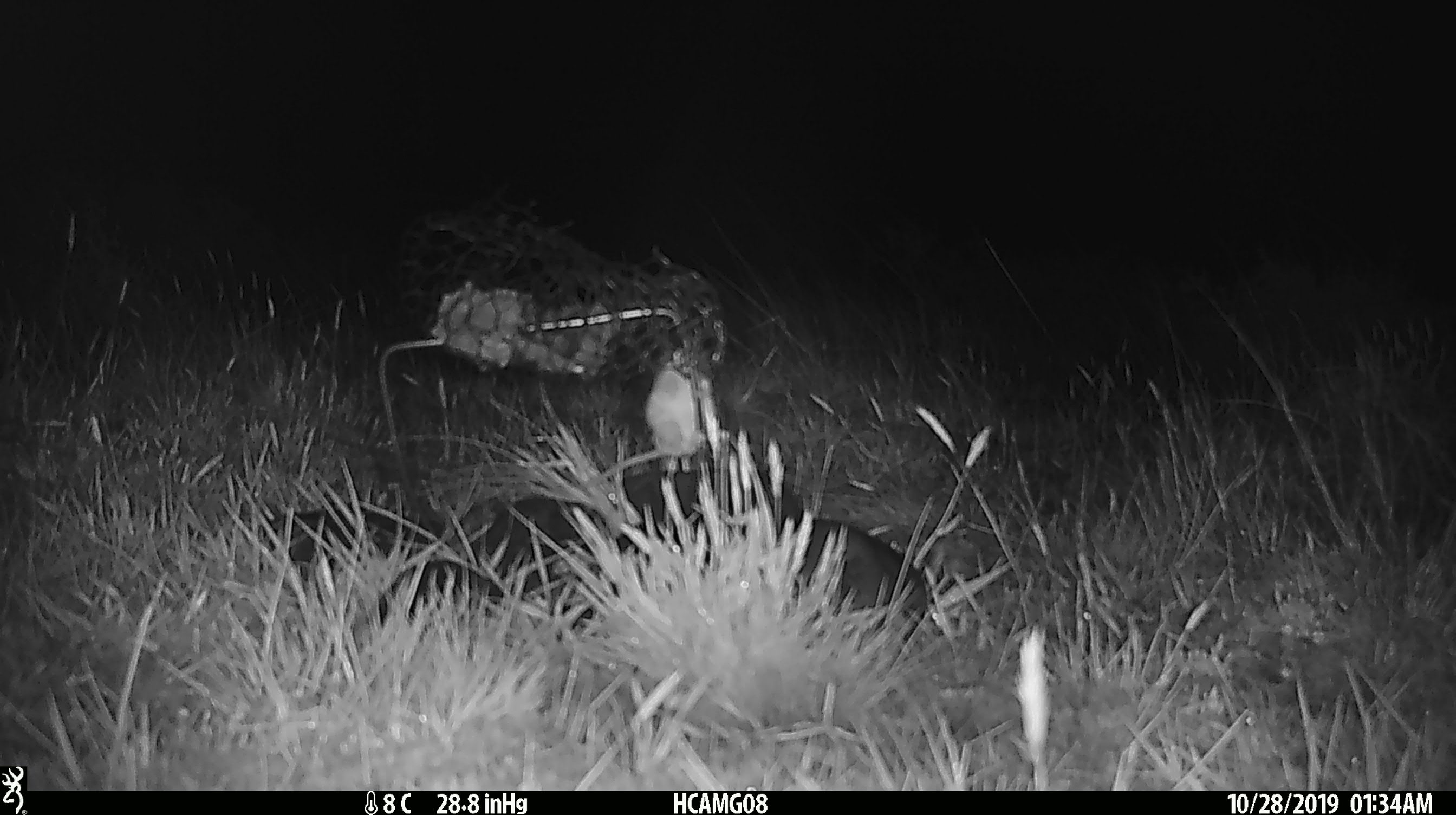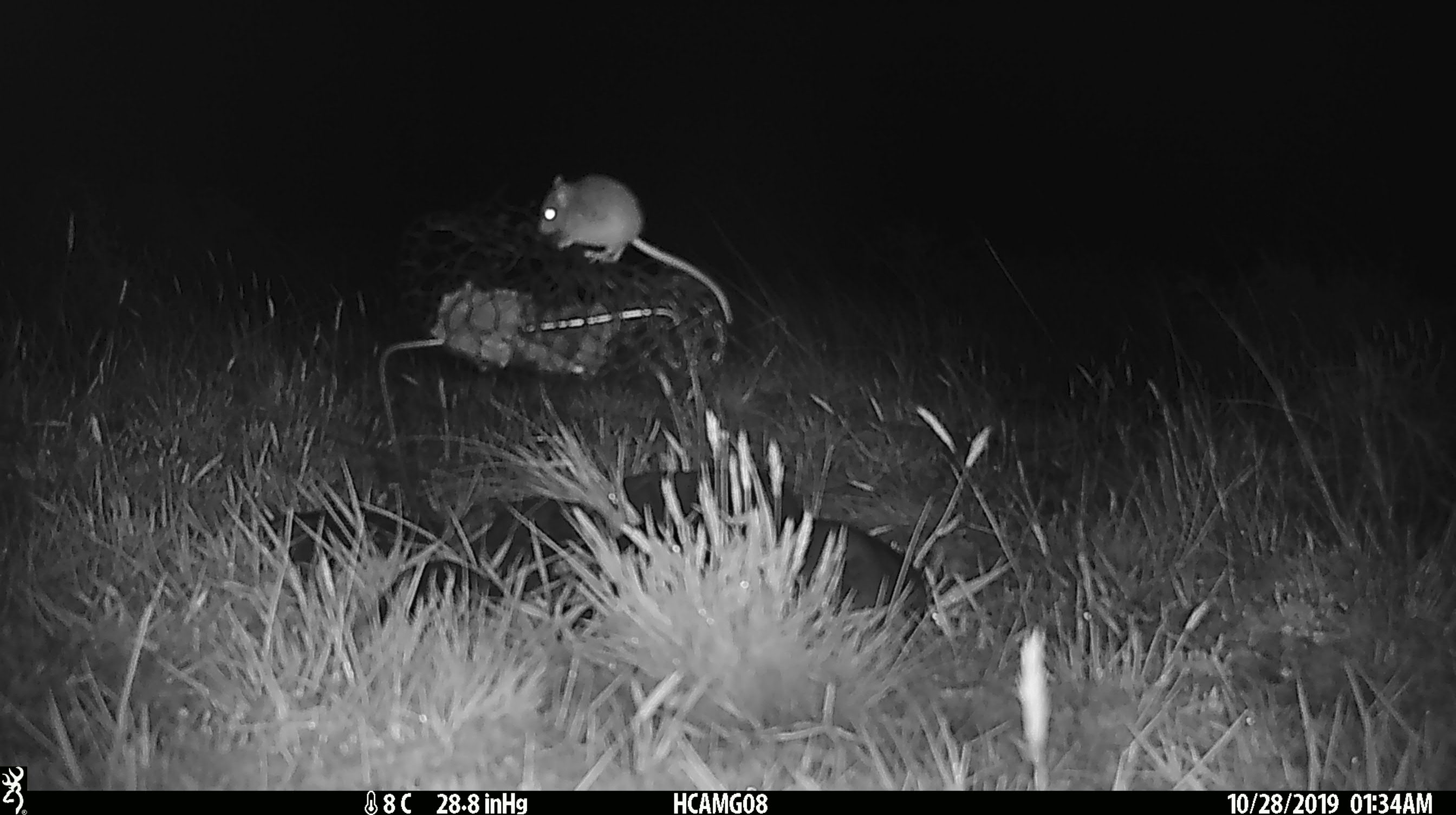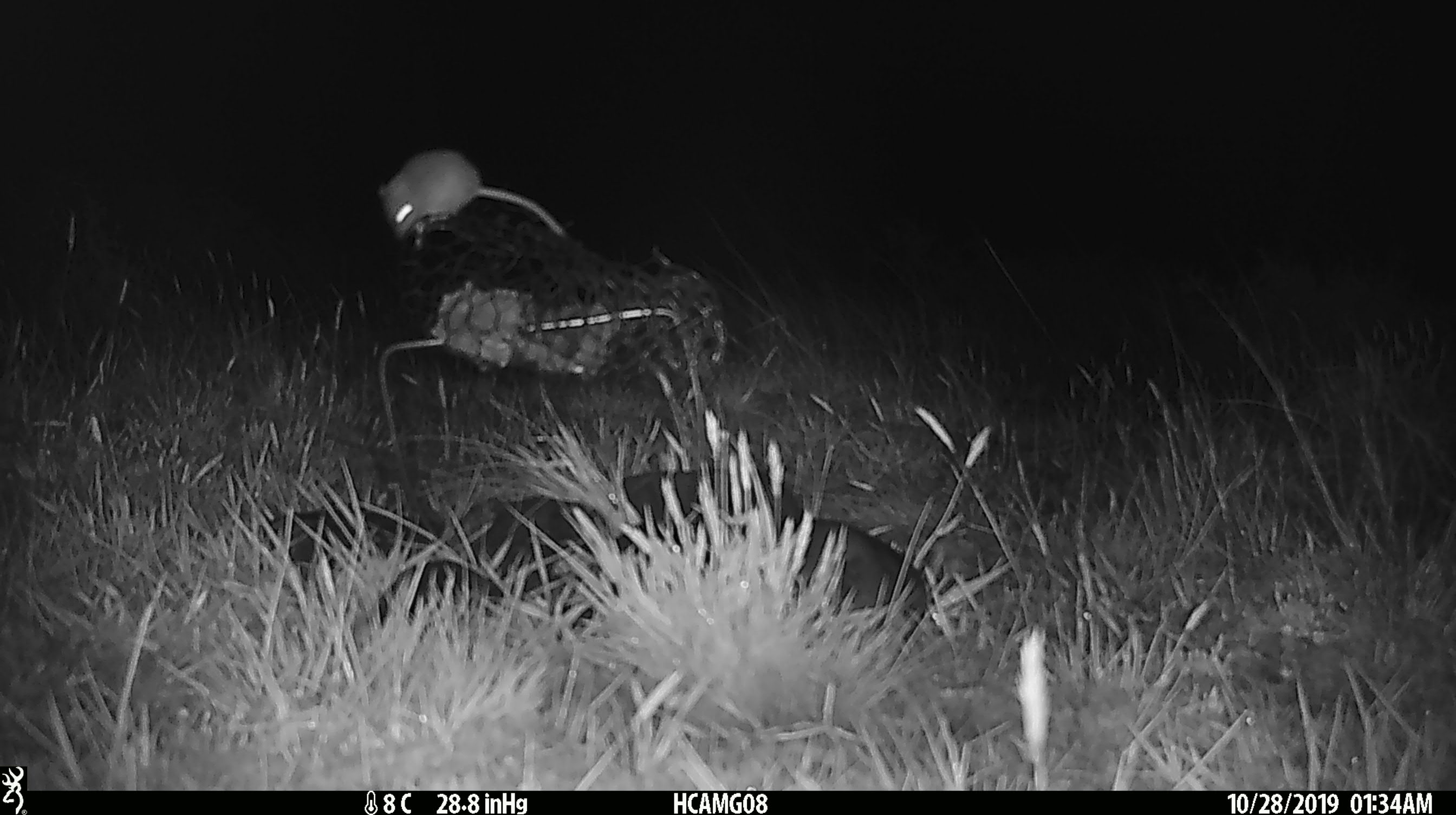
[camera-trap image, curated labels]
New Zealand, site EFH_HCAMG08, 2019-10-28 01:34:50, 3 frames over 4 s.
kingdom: Animalia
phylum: Chordata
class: Mammalia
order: Rodentia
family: Muridae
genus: Mus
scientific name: Mus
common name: mouse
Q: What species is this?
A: Mouse (Mus).